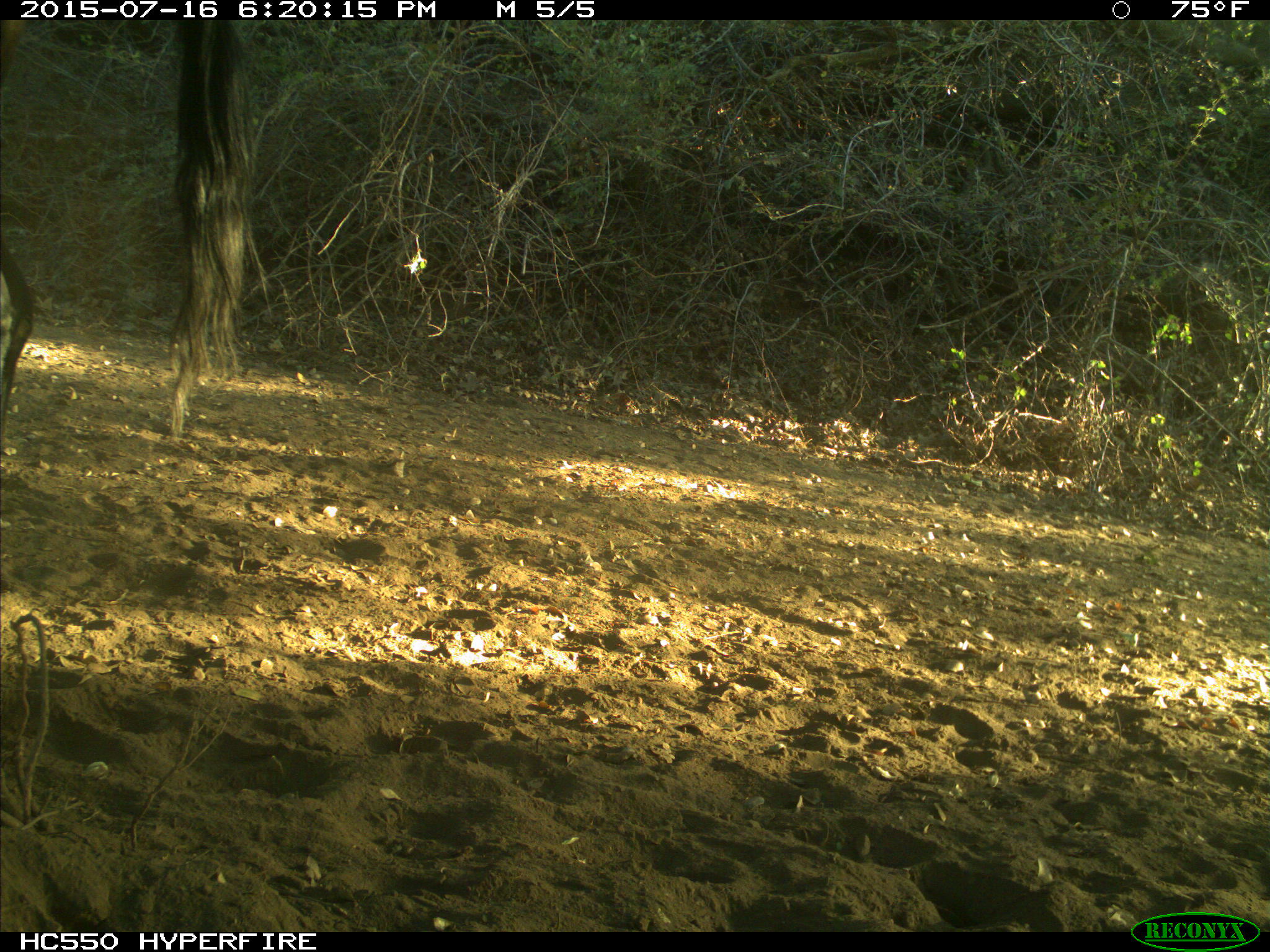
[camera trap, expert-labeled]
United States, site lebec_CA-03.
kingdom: Animalia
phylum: Chordata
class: Mammalia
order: Artiodactyla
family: Bovidae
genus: Bos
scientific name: Bos taurus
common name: domestic cow